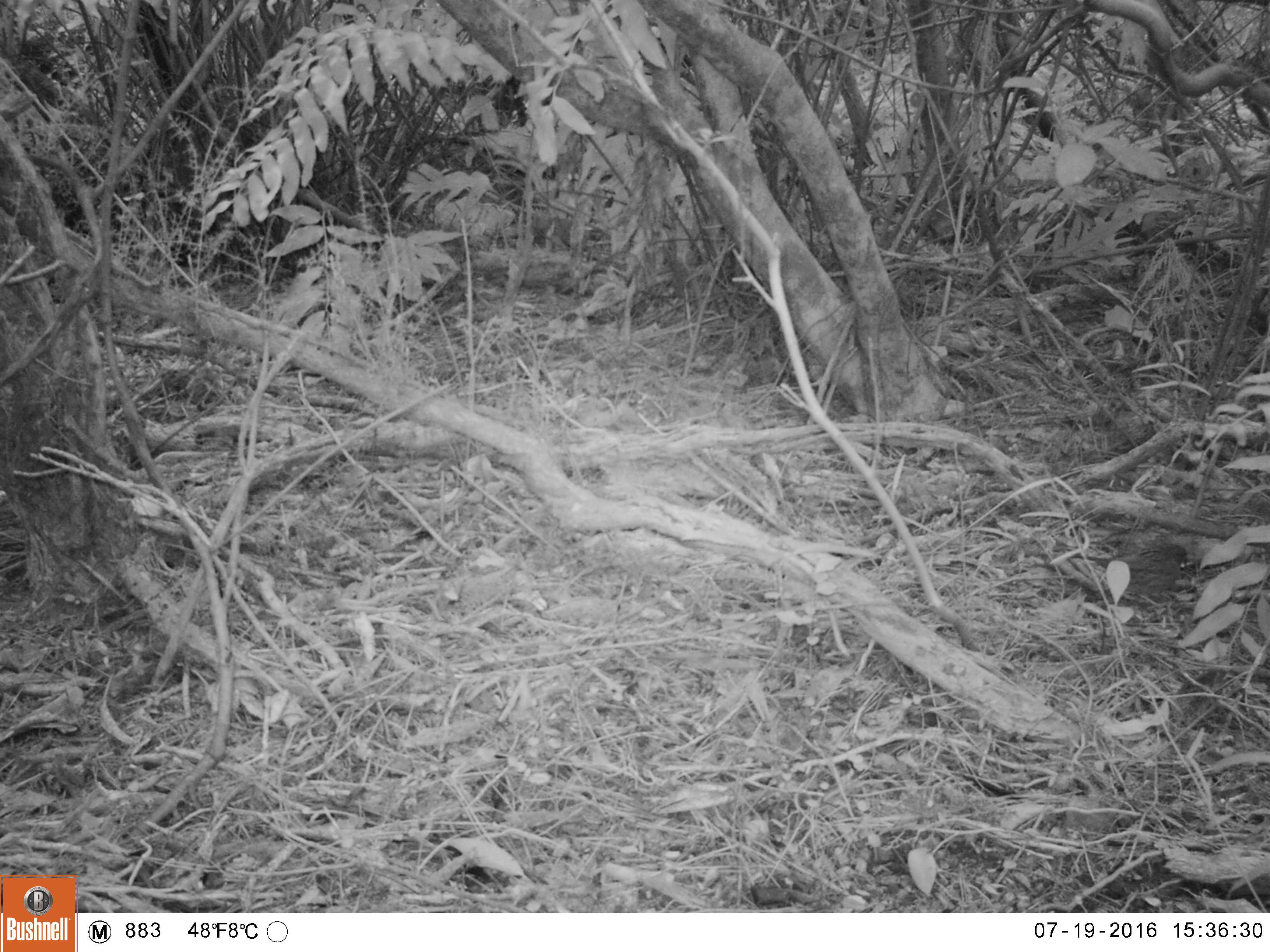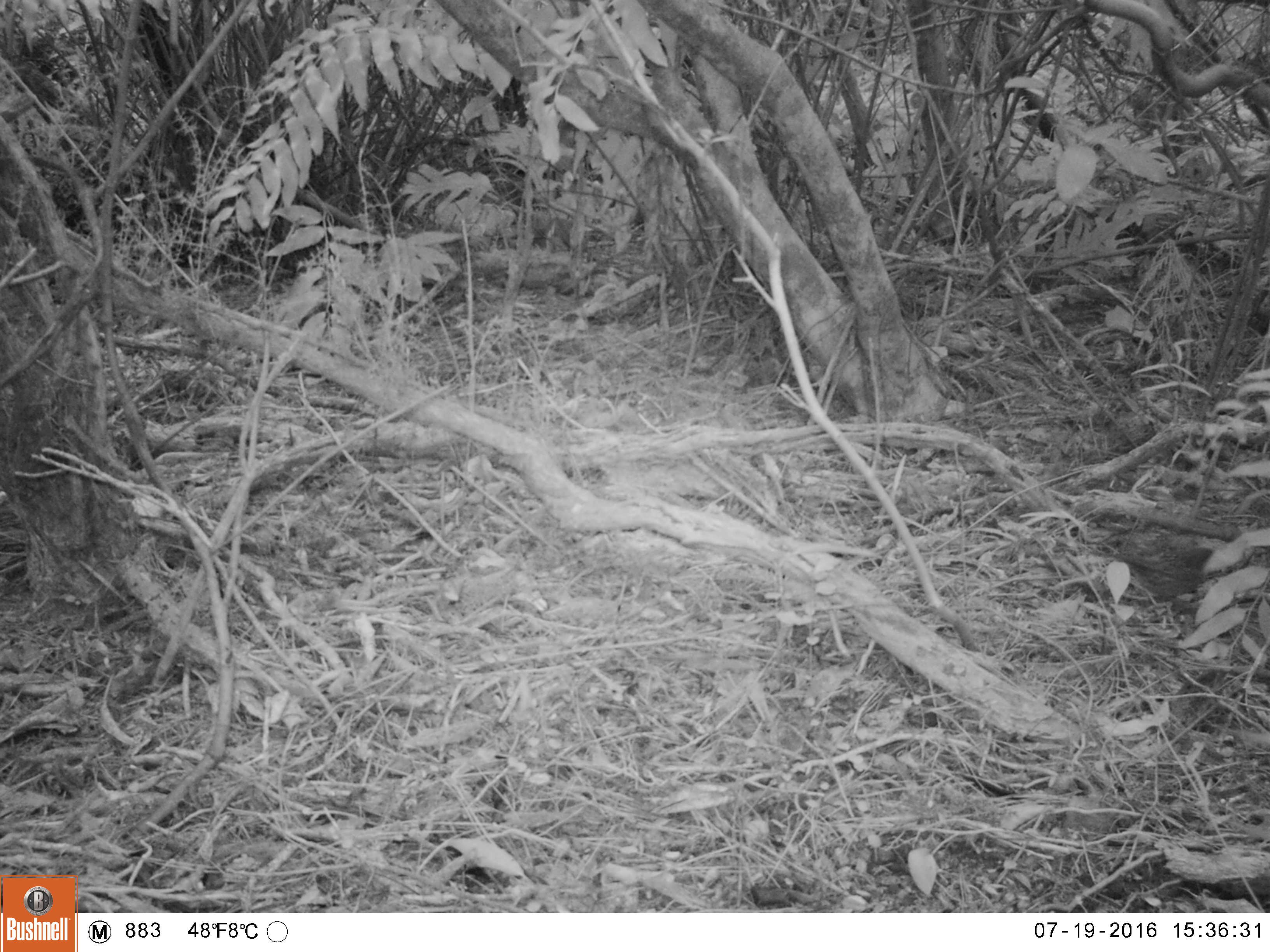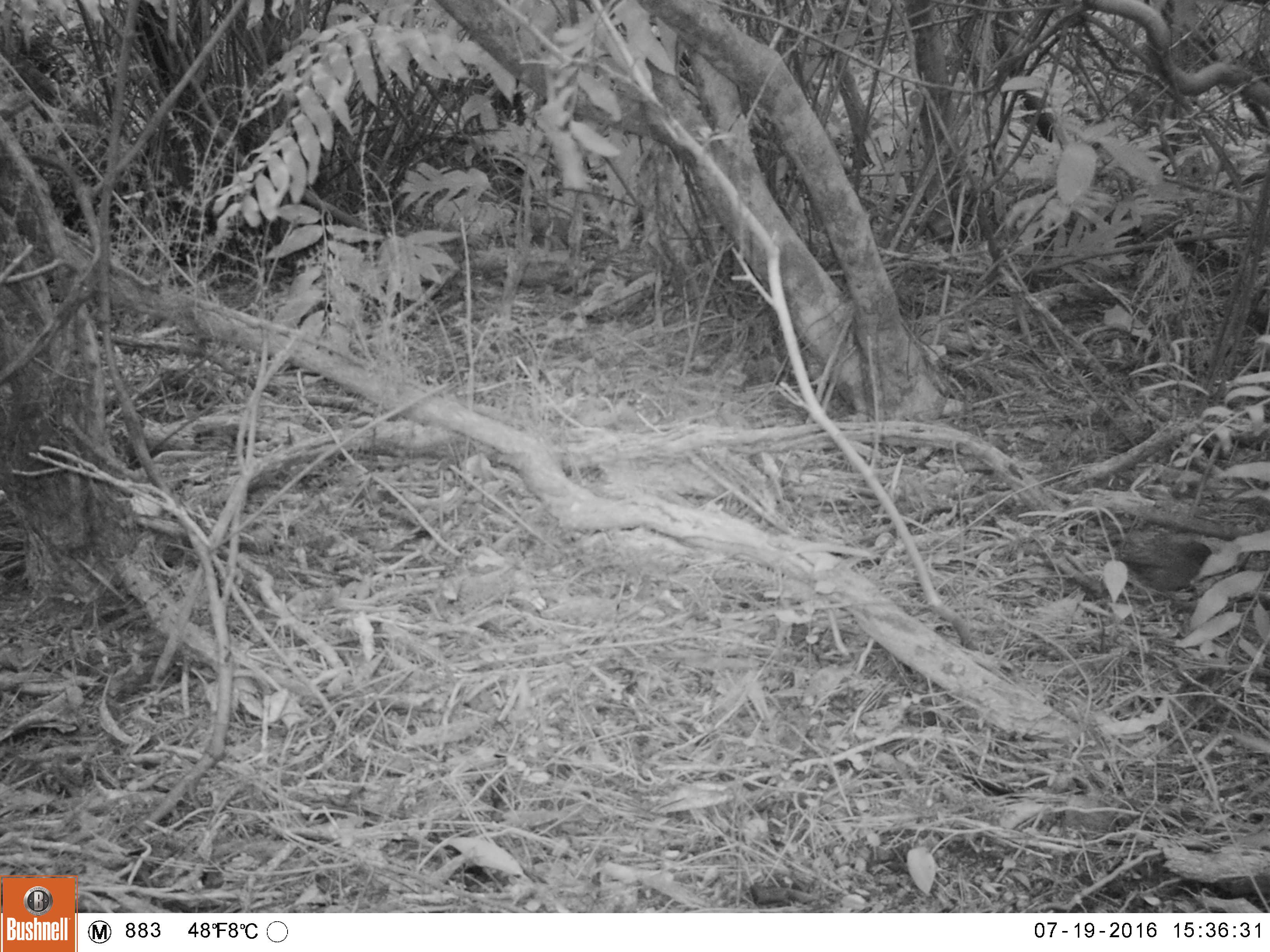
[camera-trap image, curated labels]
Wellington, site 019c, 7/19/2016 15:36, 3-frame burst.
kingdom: Animalia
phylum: Chordata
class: Aves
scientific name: Aves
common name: bird